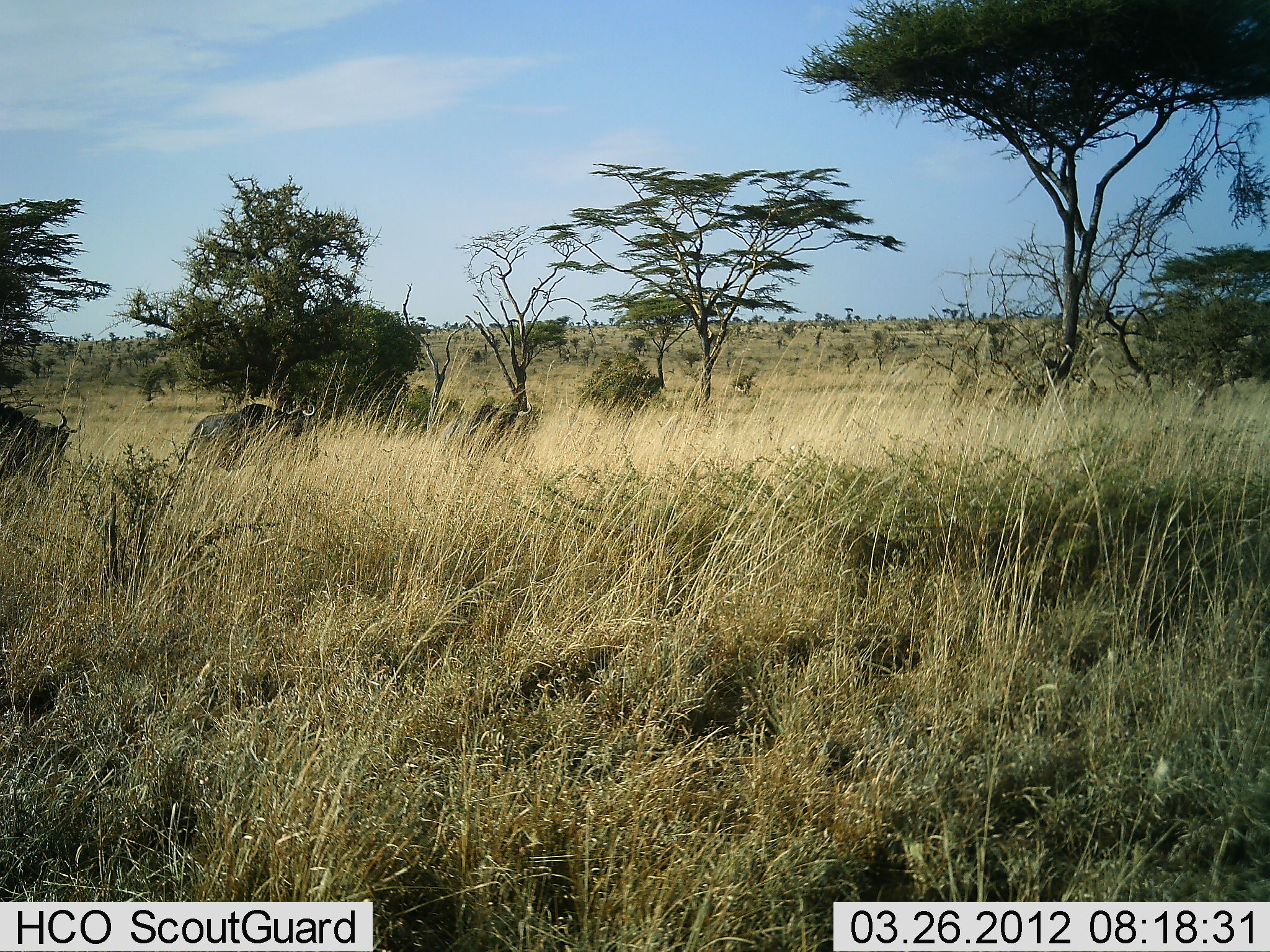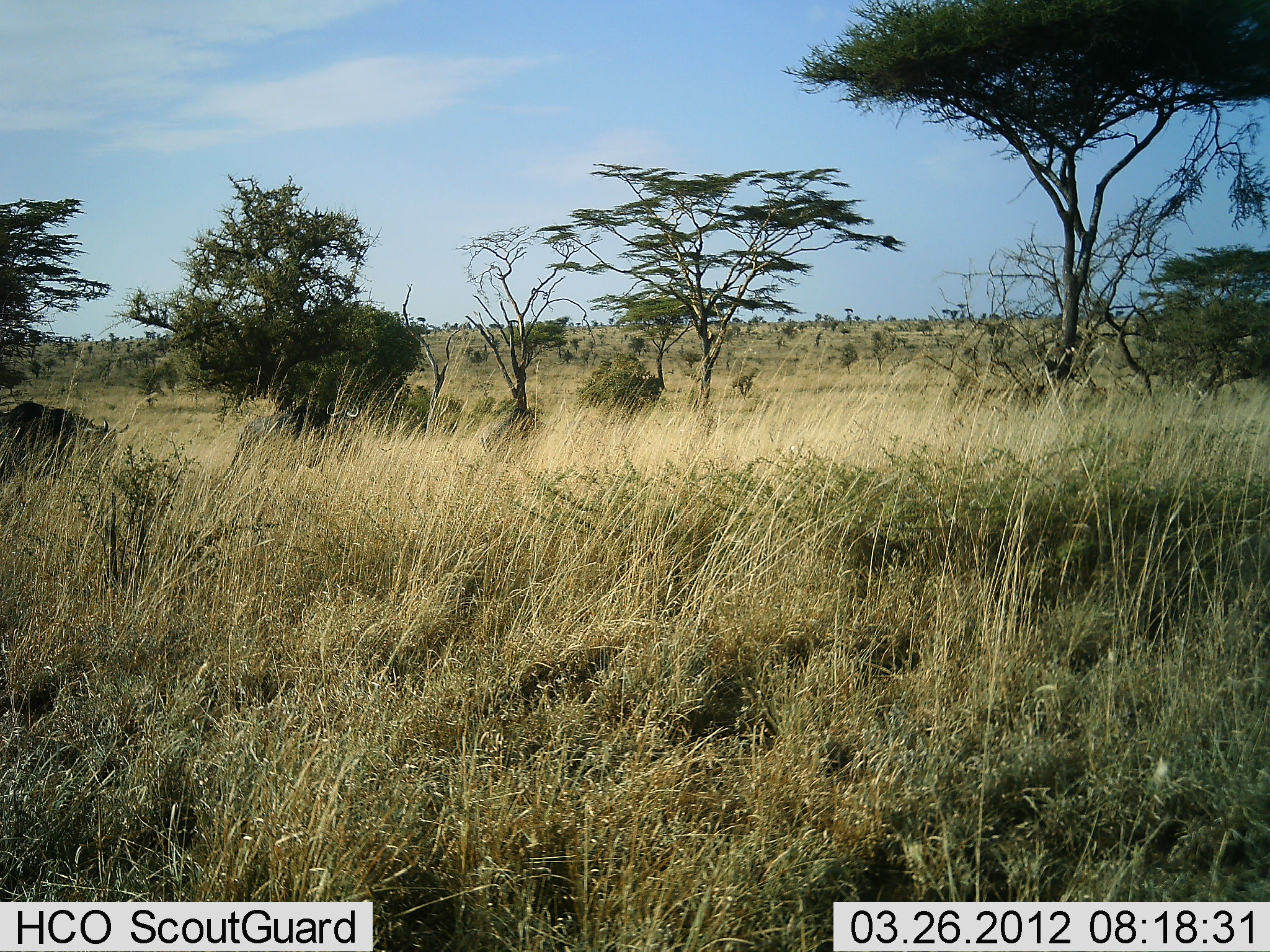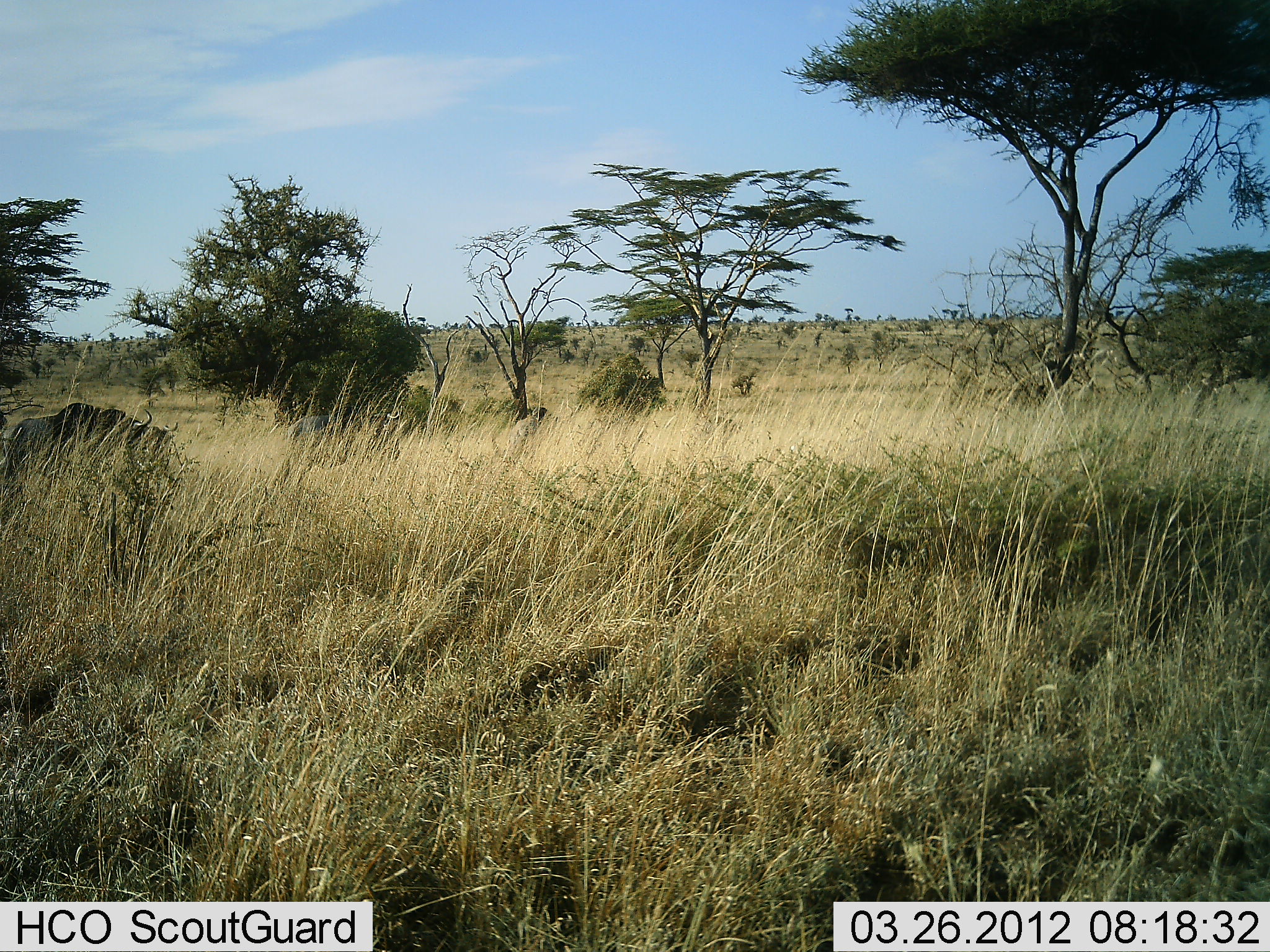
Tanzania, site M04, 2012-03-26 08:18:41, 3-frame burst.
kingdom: Animalia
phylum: Chordata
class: Mammalia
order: Artiodactyla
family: Bovidae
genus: Connochaetes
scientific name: Connochaetes taurinus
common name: blue wildebeest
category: wildebeest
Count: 3.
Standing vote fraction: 0%.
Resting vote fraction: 0%.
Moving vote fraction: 100%.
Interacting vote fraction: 0%.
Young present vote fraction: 0%.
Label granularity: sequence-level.